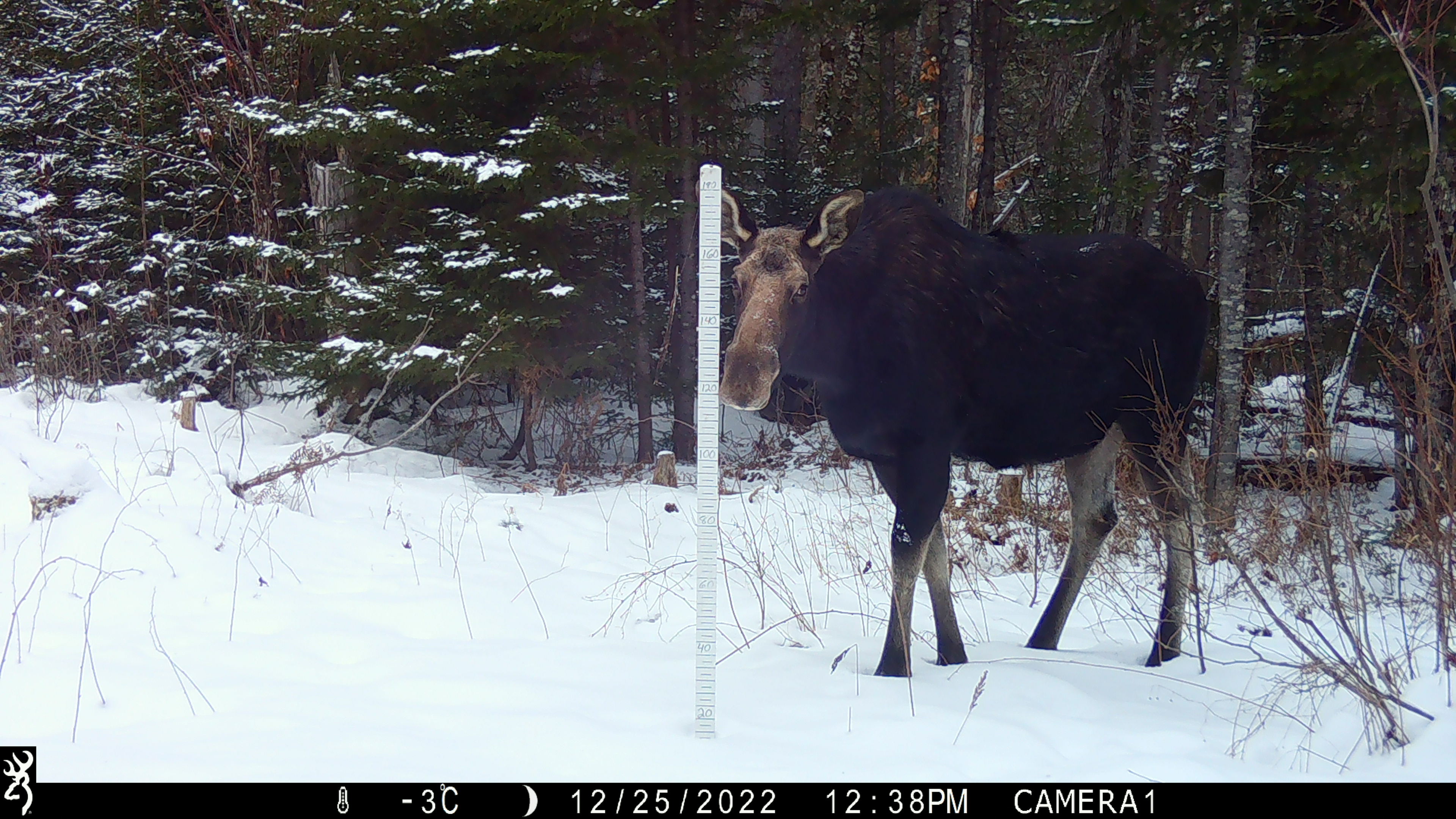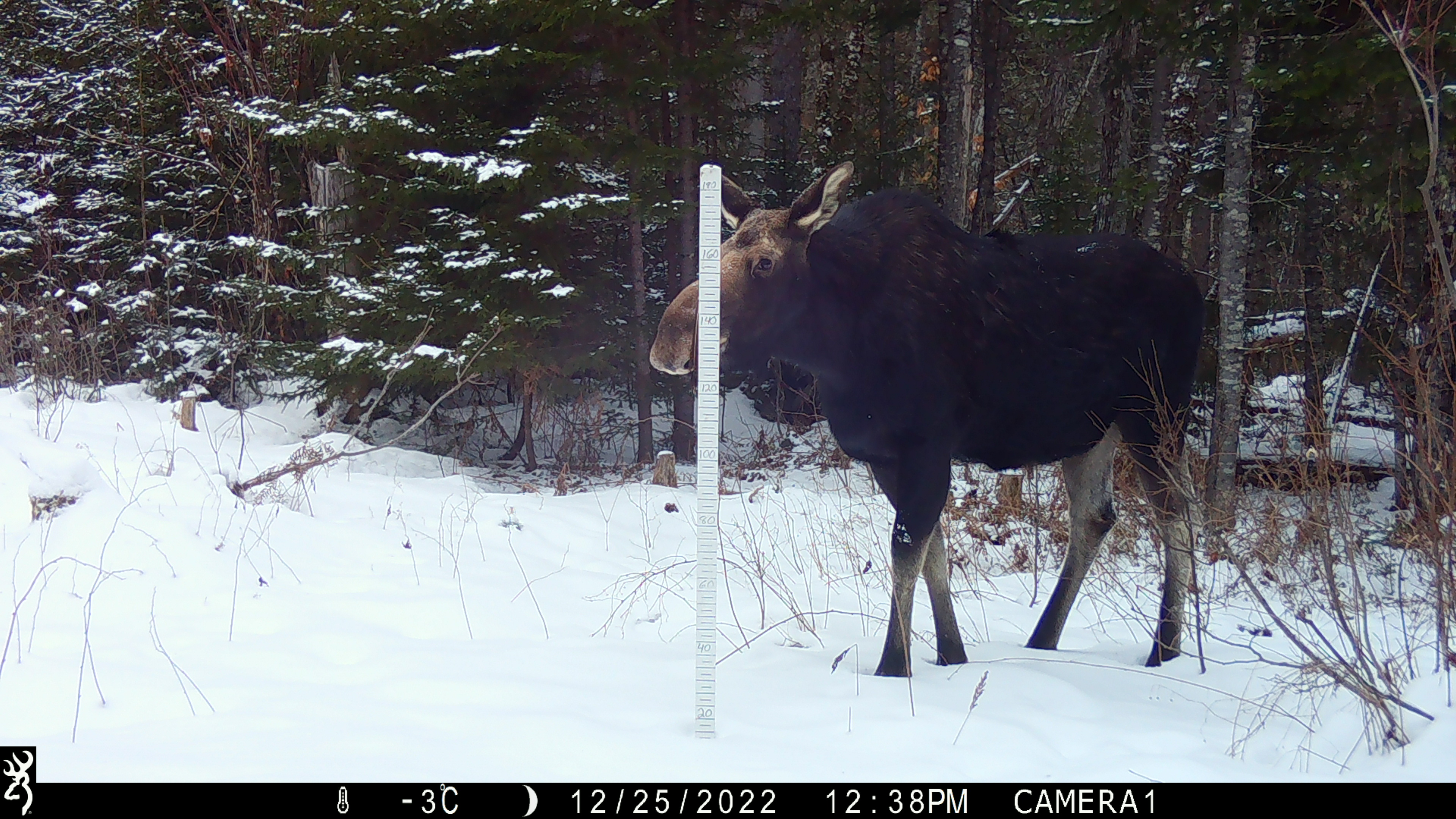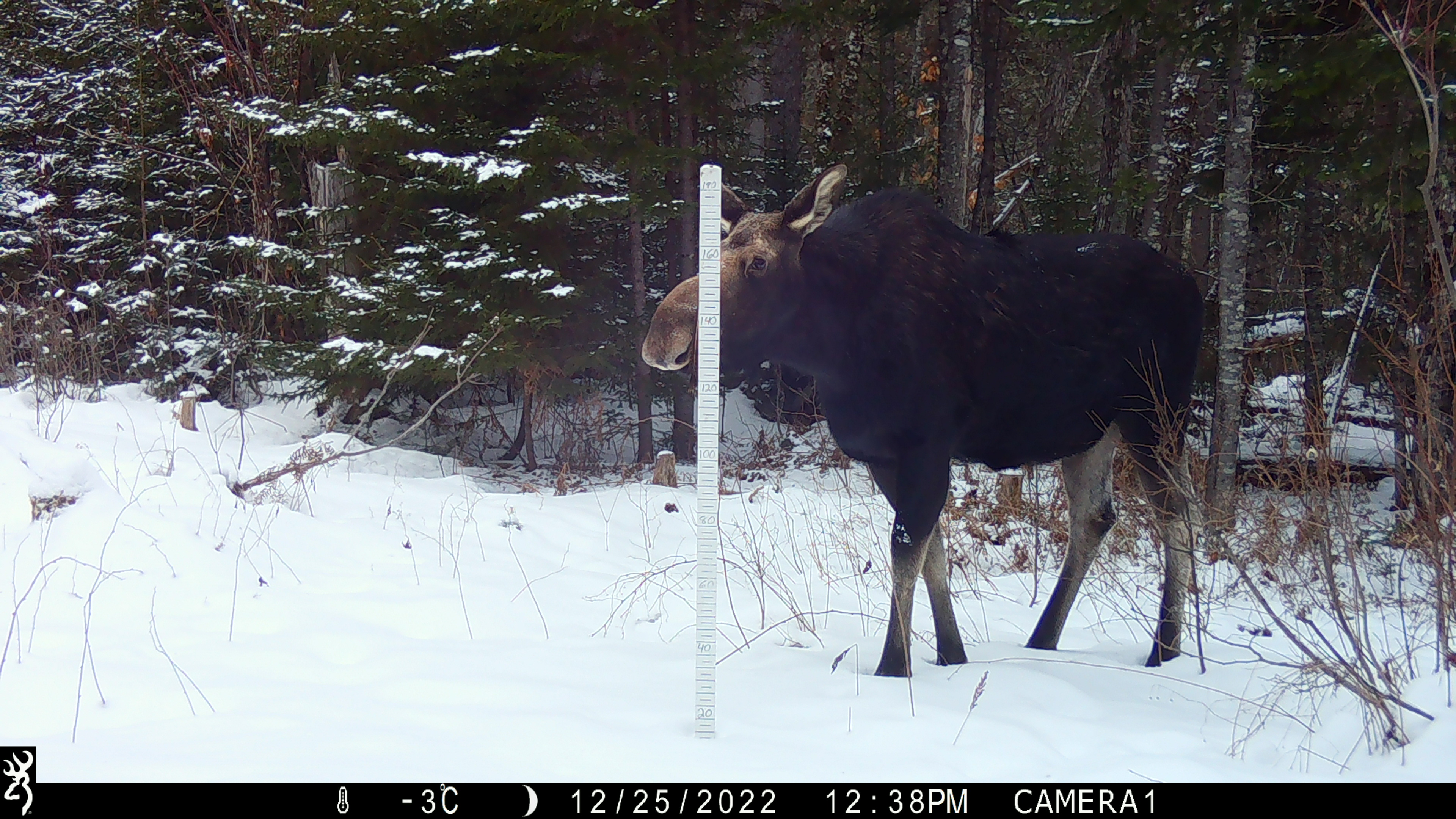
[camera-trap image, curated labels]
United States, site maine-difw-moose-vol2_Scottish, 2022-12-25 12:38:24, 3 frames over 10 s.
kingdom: Animalia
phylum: Chordata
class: Mammalia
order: Artiodactyla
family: Cervidae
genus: Alces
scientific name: Alces alces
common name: moose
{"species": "moose (Alces alces)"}